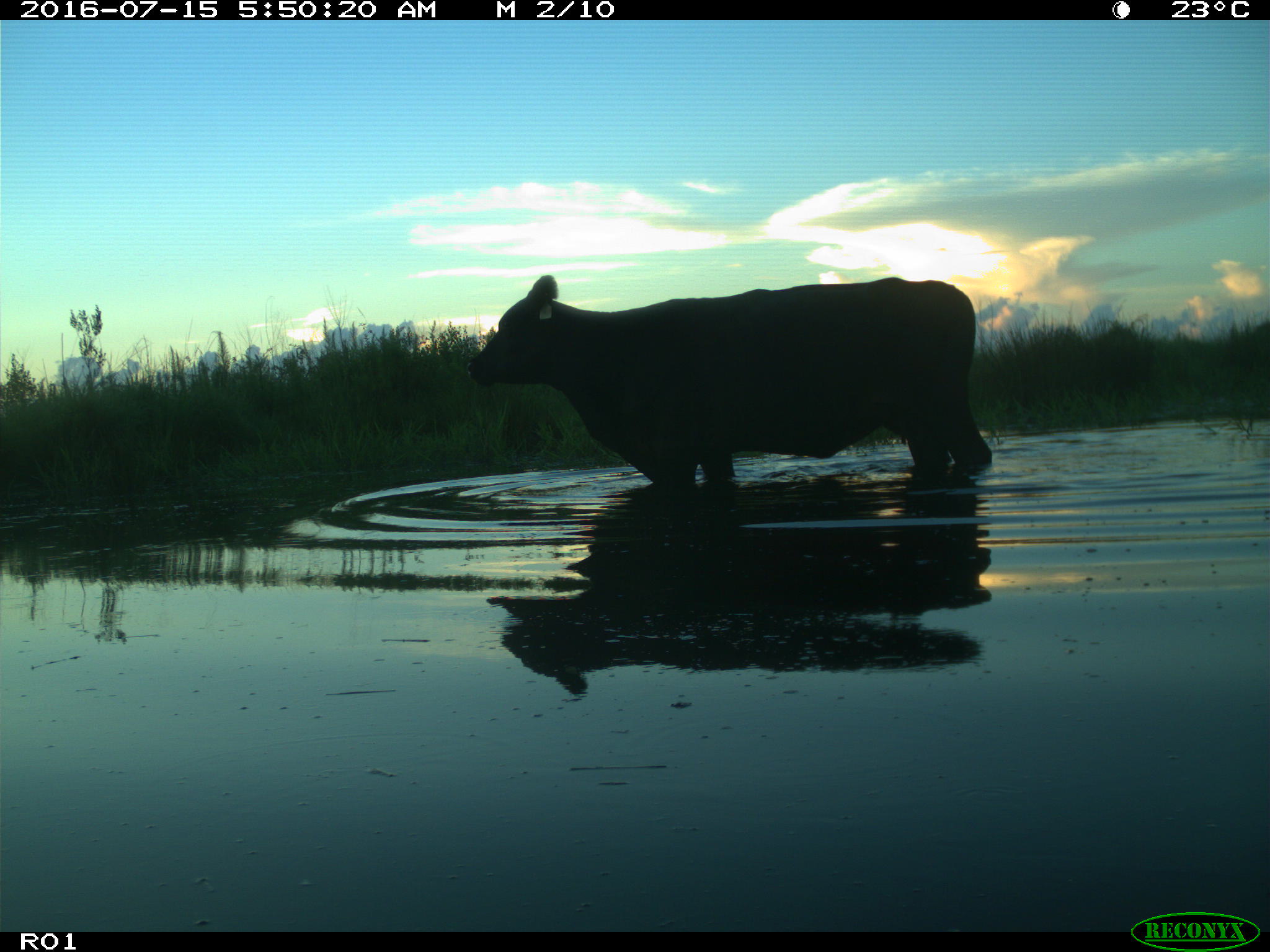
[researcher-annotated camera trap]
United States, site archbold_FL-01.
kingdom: Animalia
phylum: Chordata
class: Mammalia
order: Artiodactyla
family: Bovidae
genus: Bos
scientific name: Bos taurus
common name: domestic cow